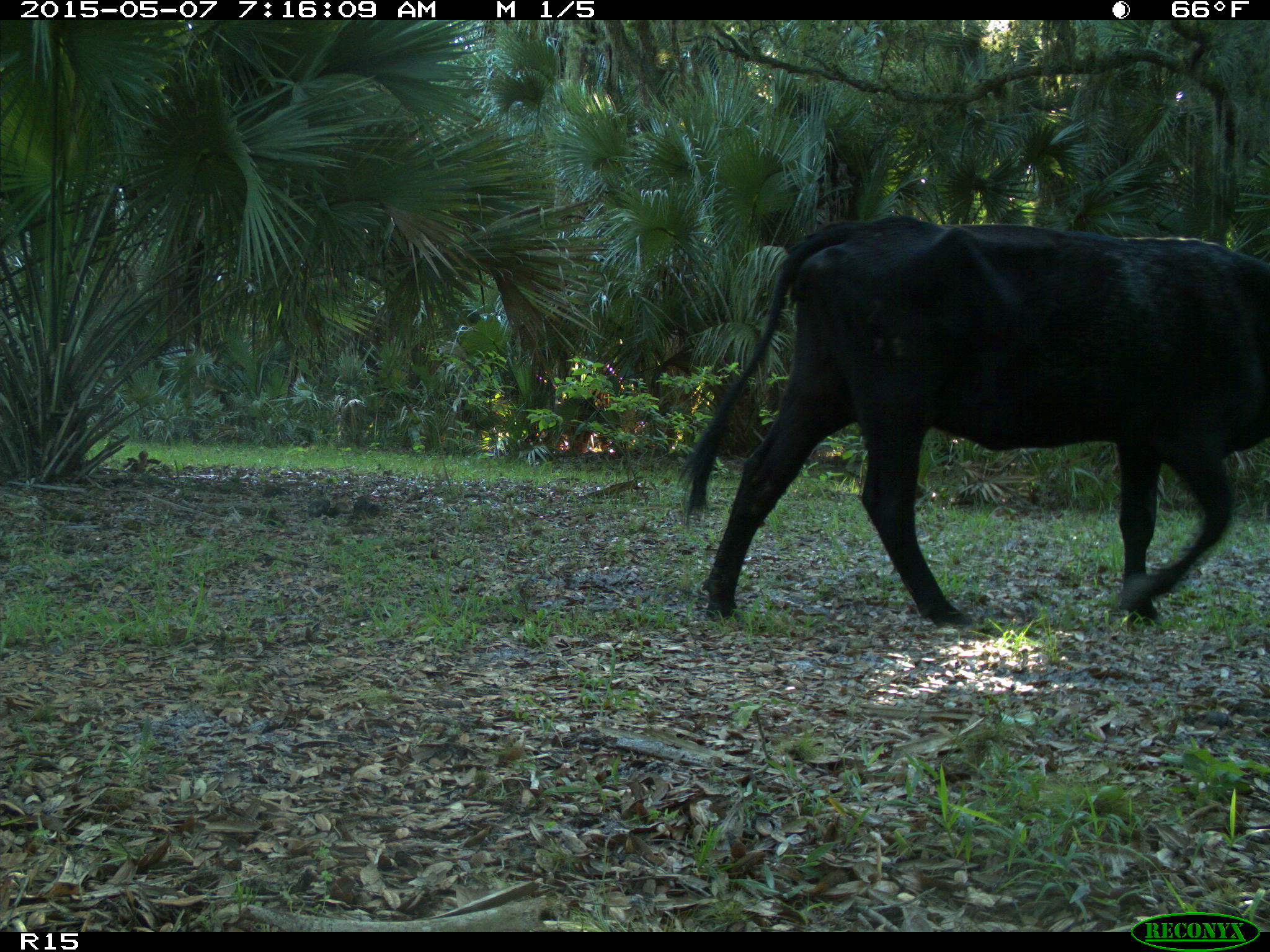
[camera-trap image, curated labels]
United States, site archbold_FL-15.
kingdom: Animalia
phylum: Chordata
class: Mammalia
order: Artiodactyla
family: Bovidae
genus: Bos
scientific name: Bos taurus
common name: domestic cow